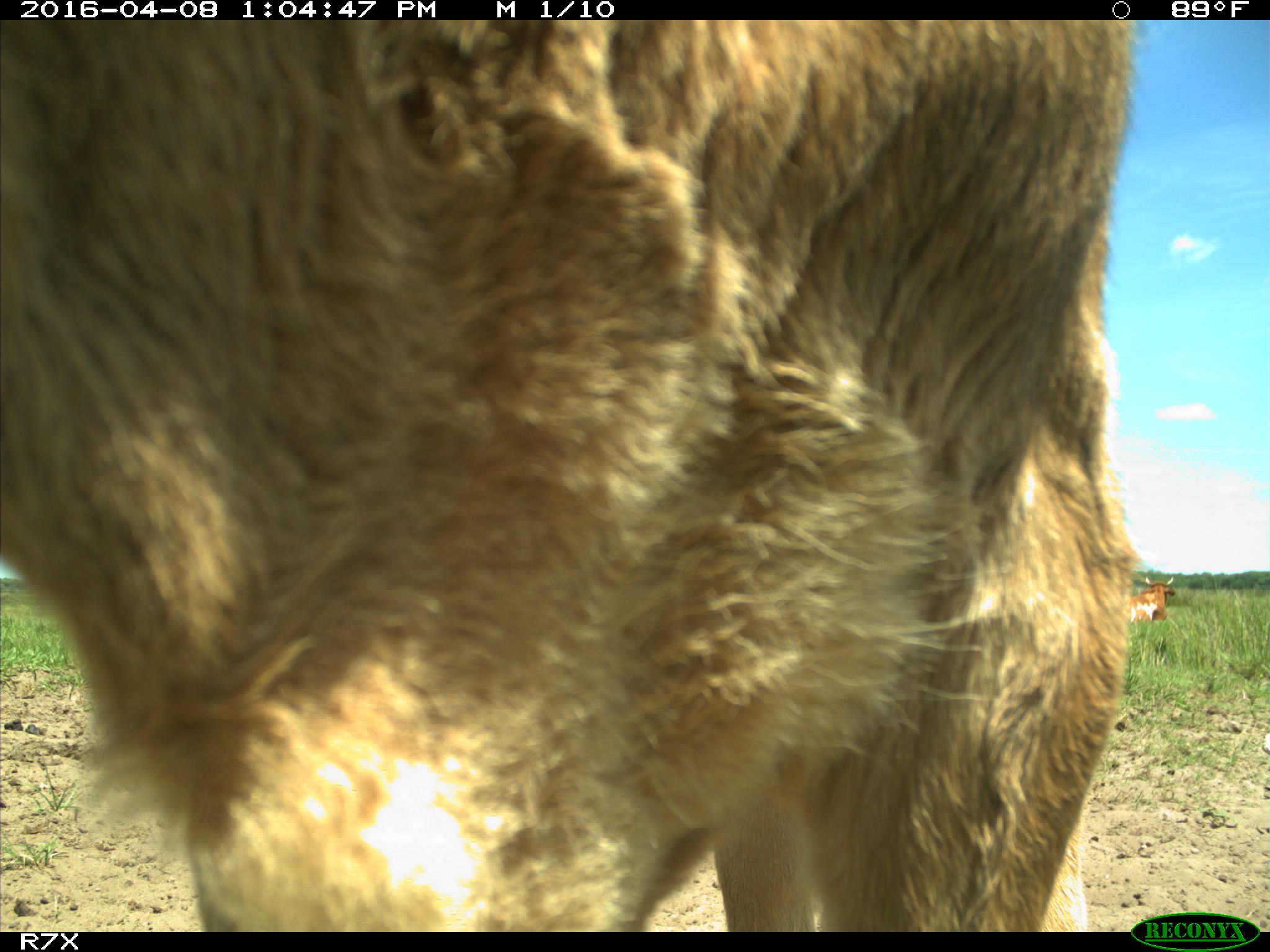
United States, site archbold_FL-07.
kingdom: Animalia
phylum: Chordata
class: Mammalia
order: Artiodactyla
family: Bovidae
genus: Bos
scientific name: Bos taurus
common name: domestic cow